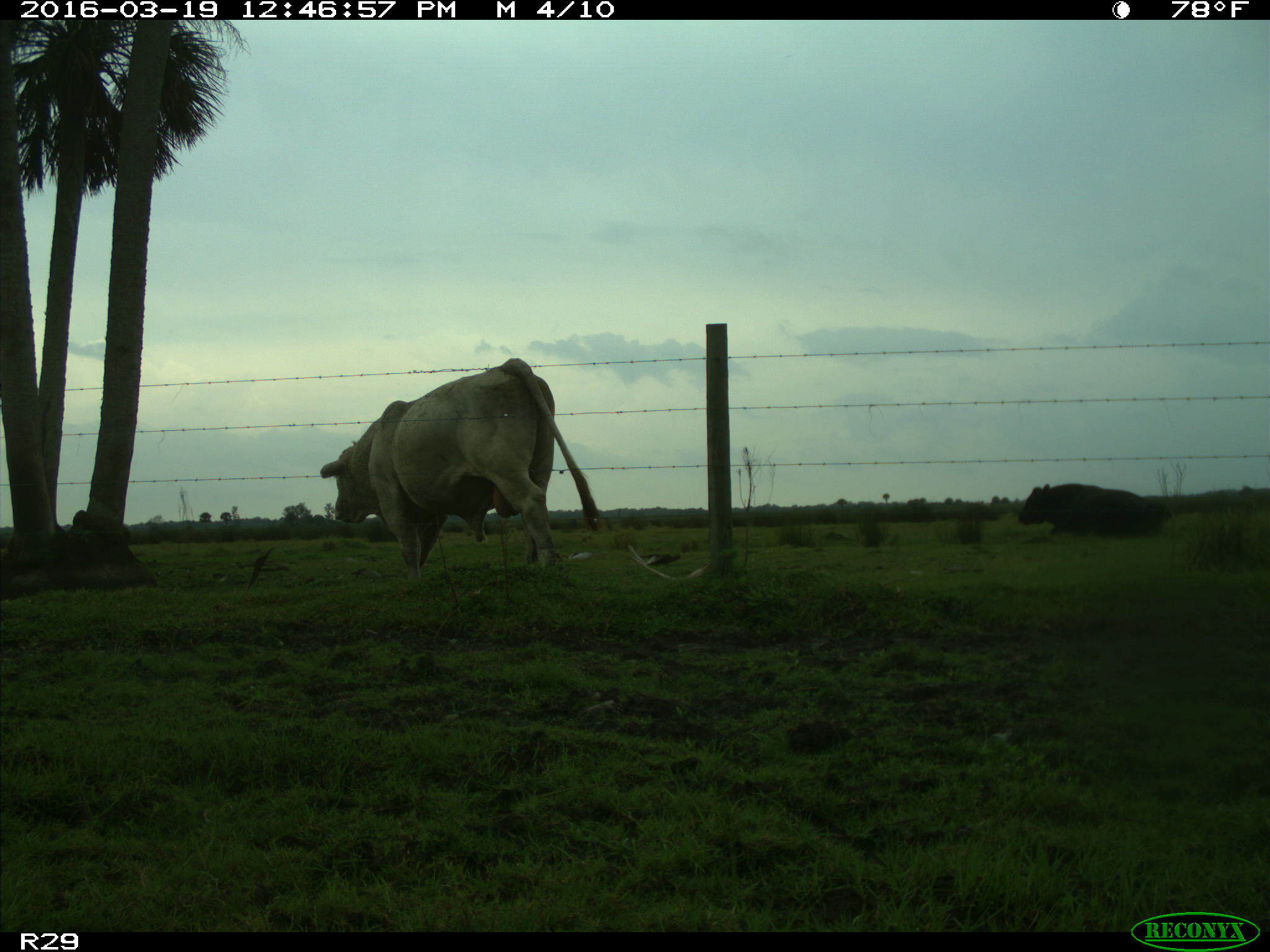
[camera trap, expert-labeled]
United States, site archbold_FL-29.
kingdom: Animalia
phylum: Chordata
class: Mammalia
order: Artiodactyla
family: Bovidae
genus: Bos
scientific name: Bos taurus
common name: domestic cow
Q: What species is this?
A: Bos taurus (domestic cow).